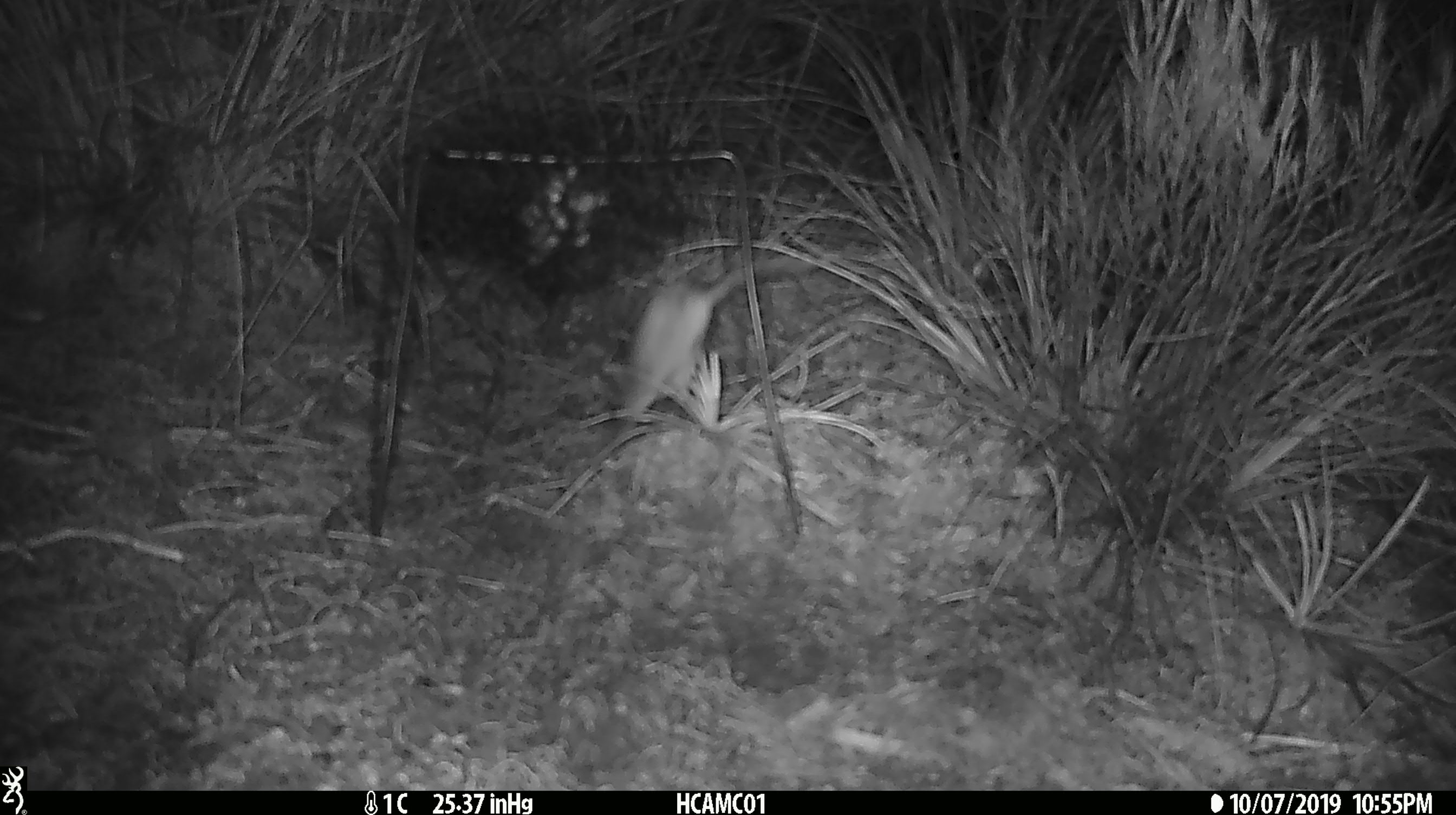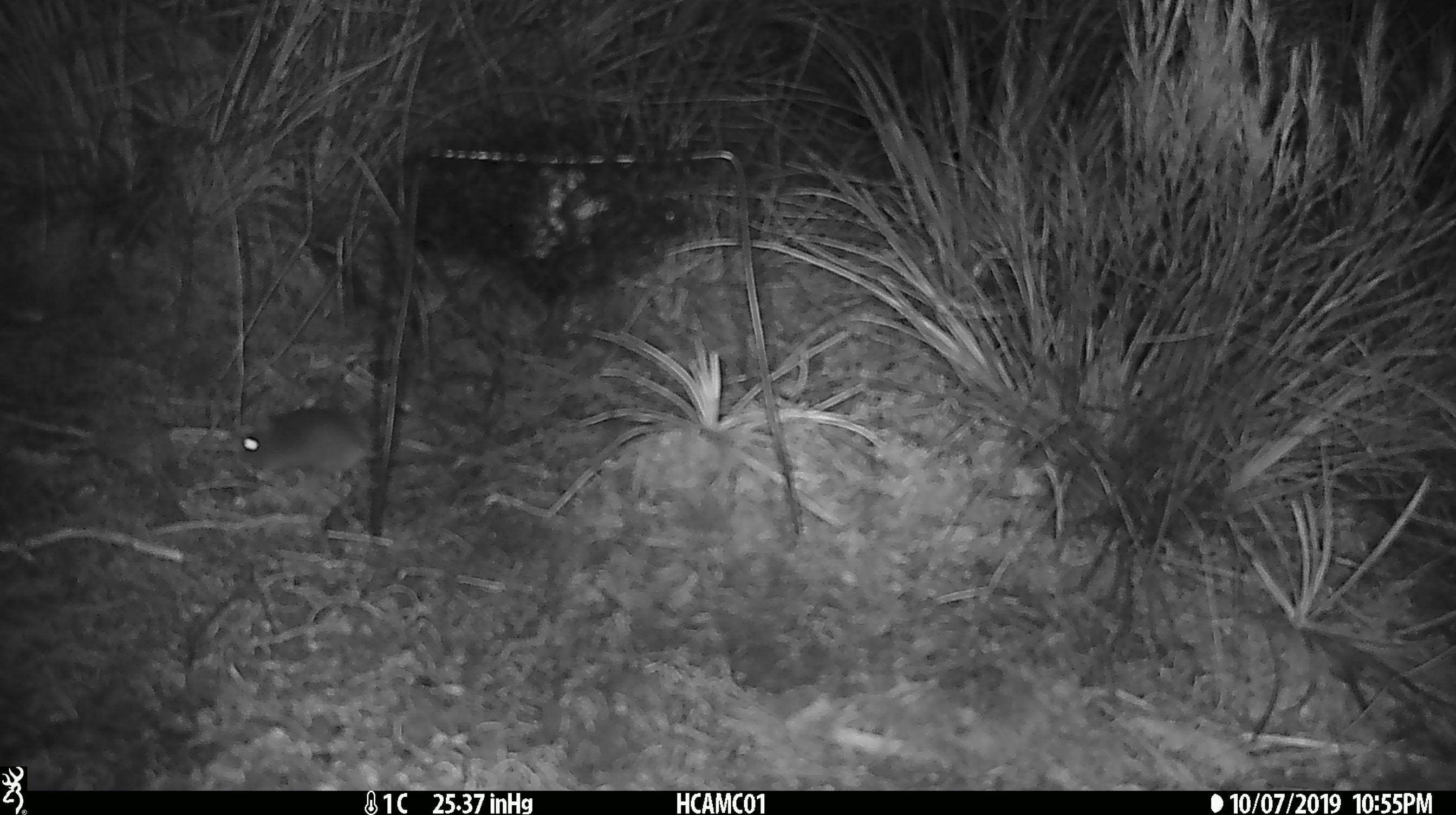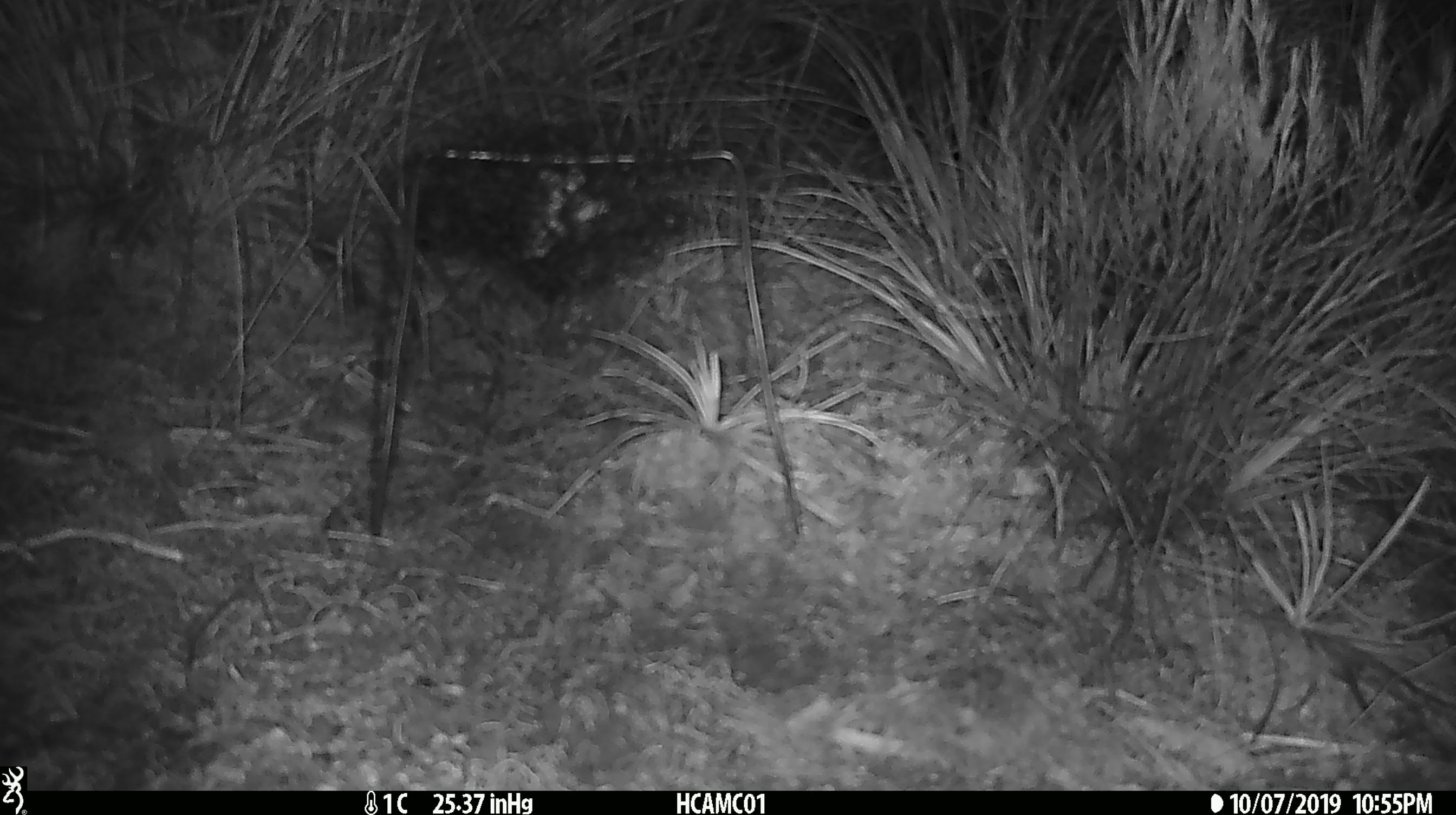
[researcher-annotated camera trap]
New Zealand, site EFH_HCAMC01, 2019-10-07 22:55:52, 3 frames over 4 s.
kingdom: Animalia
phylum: Chordata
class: Mammalia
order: Rodentia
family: Muridae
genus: Mus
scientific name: Mus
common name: mouse